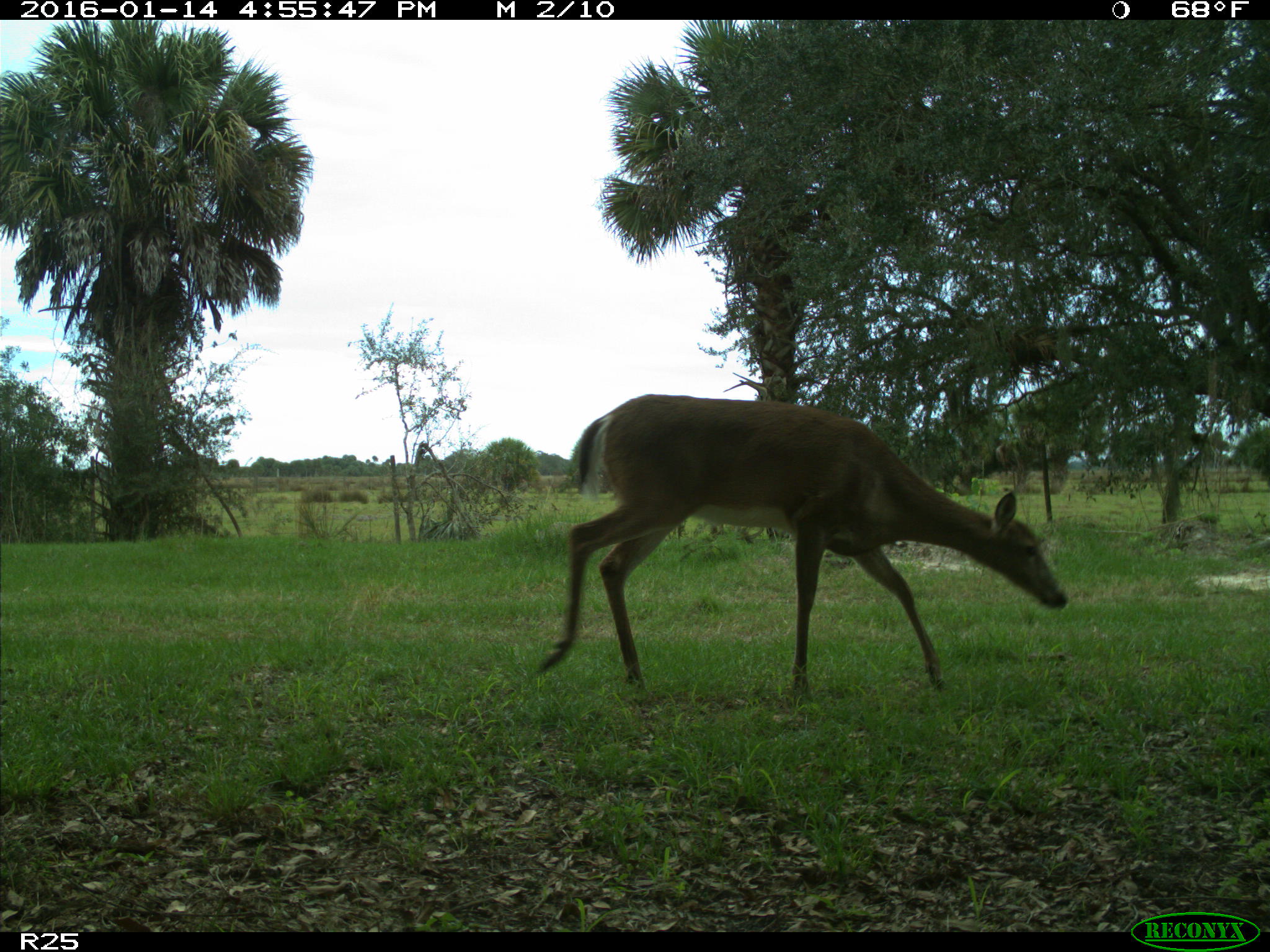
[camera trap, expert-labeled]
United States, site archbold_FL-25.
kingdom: Animalia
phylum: Chordata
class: Mammalia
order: Artiodactyla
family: Cervidae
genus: Odocoileus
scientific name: Odocoileus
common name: deer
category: unidentified deer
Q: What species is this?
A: Unidentified deer (deer) (Odocoileus).